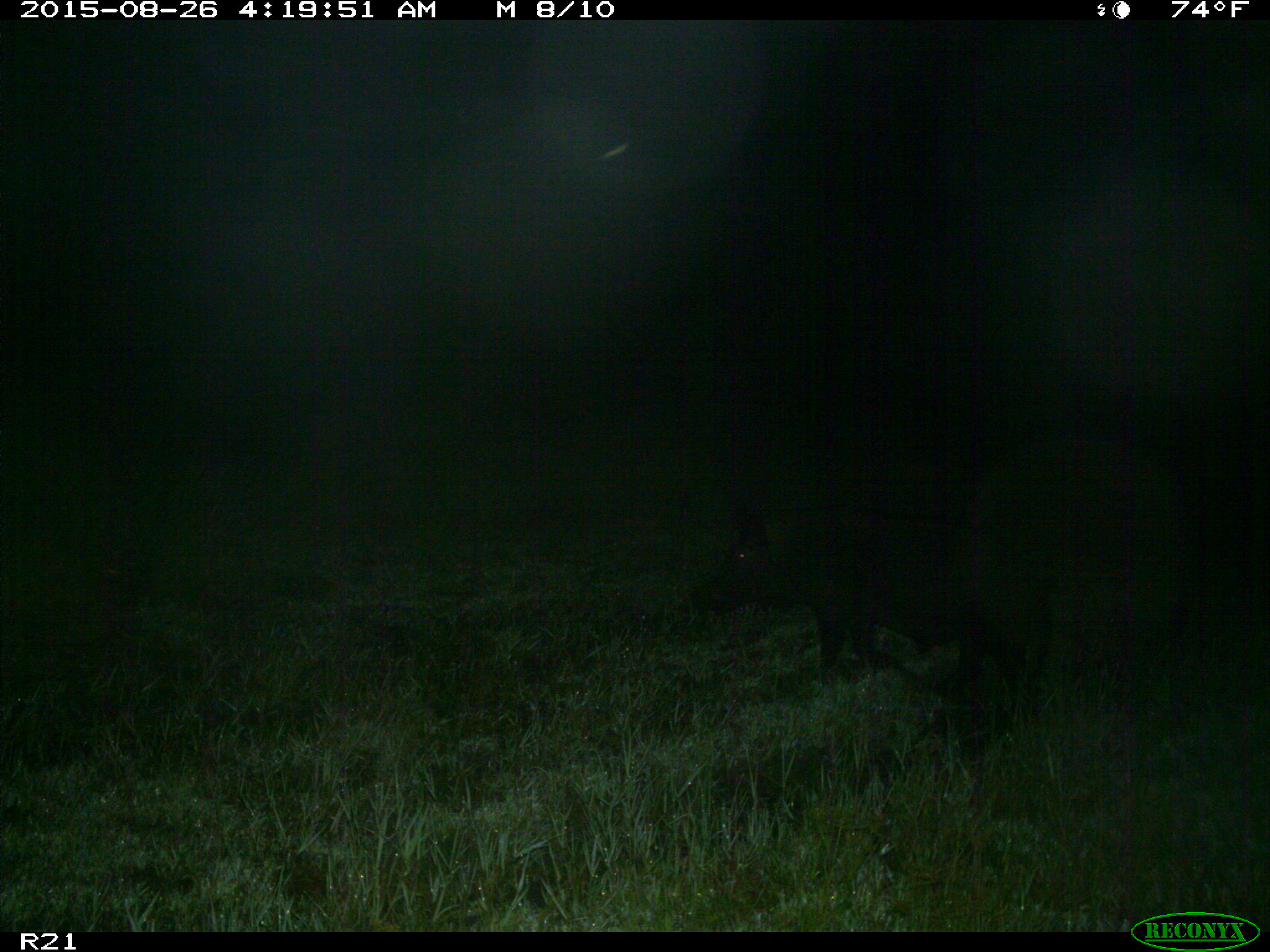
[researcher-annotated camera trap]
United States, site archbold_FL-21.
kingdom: Animalia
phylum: Chordata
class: Mammalia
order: Artiodactyla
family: Suidae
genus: Sus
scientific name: Sus scrofa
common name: wild boar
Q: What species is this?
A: Sus scrofa (wild boar).